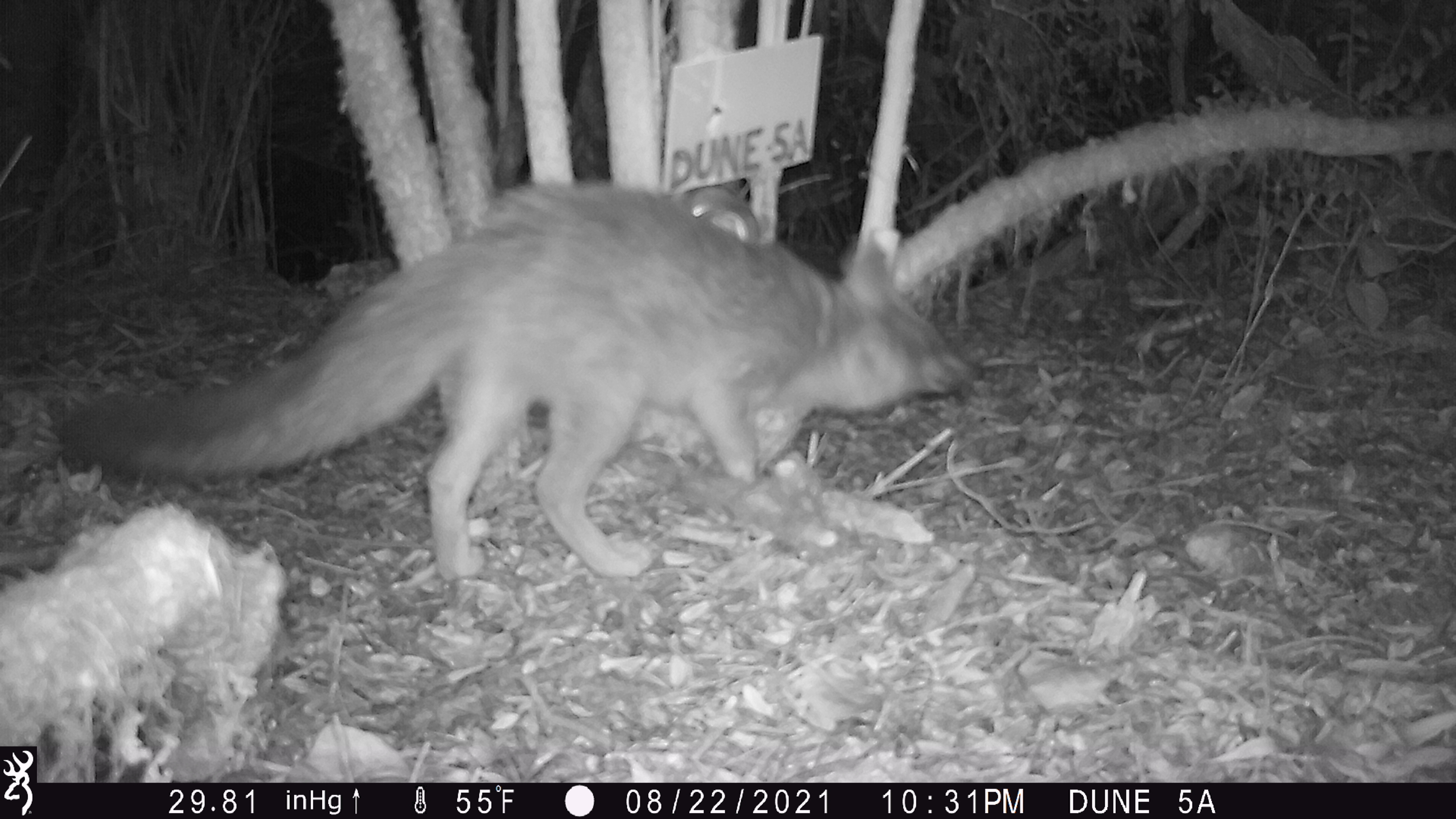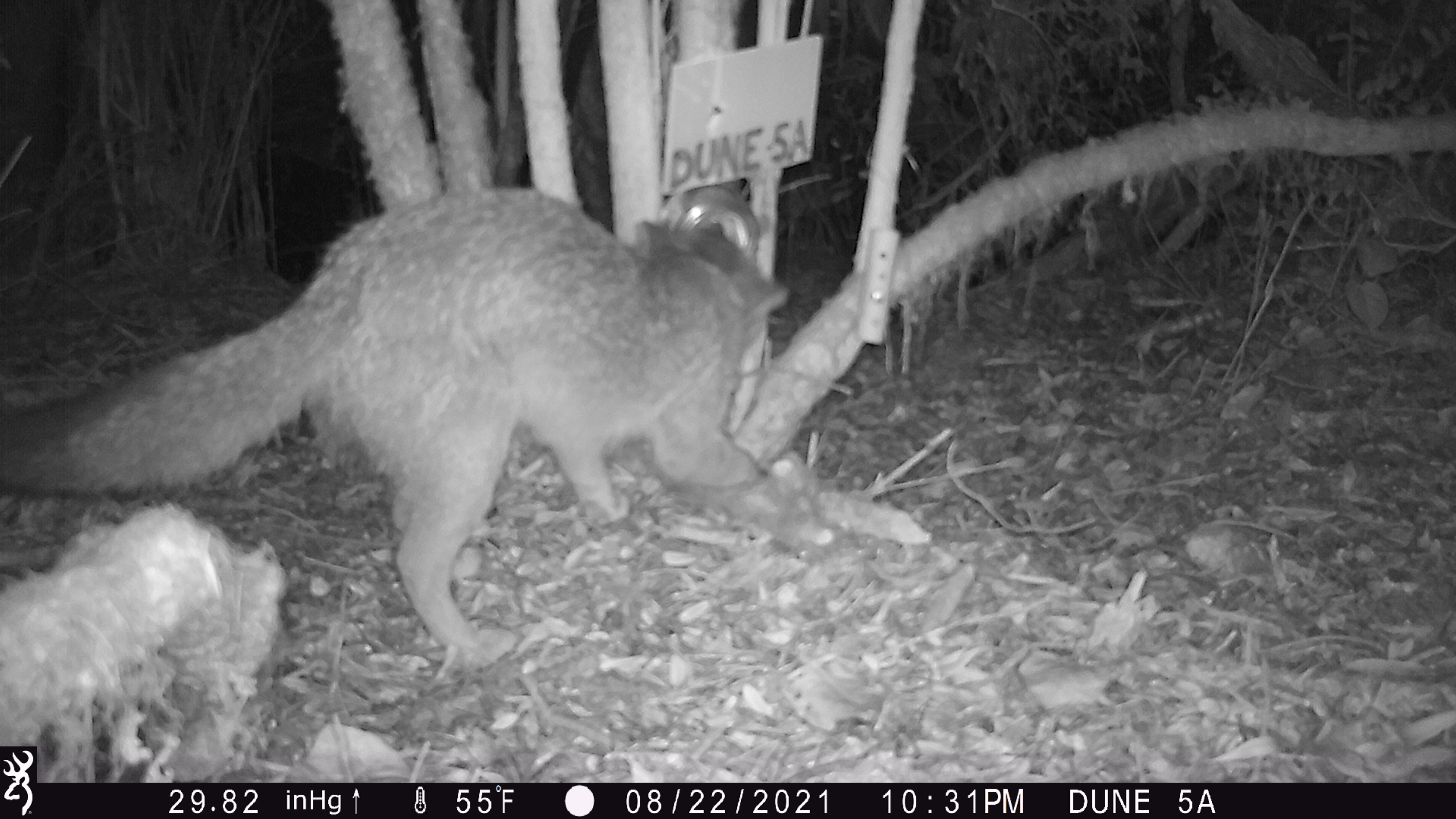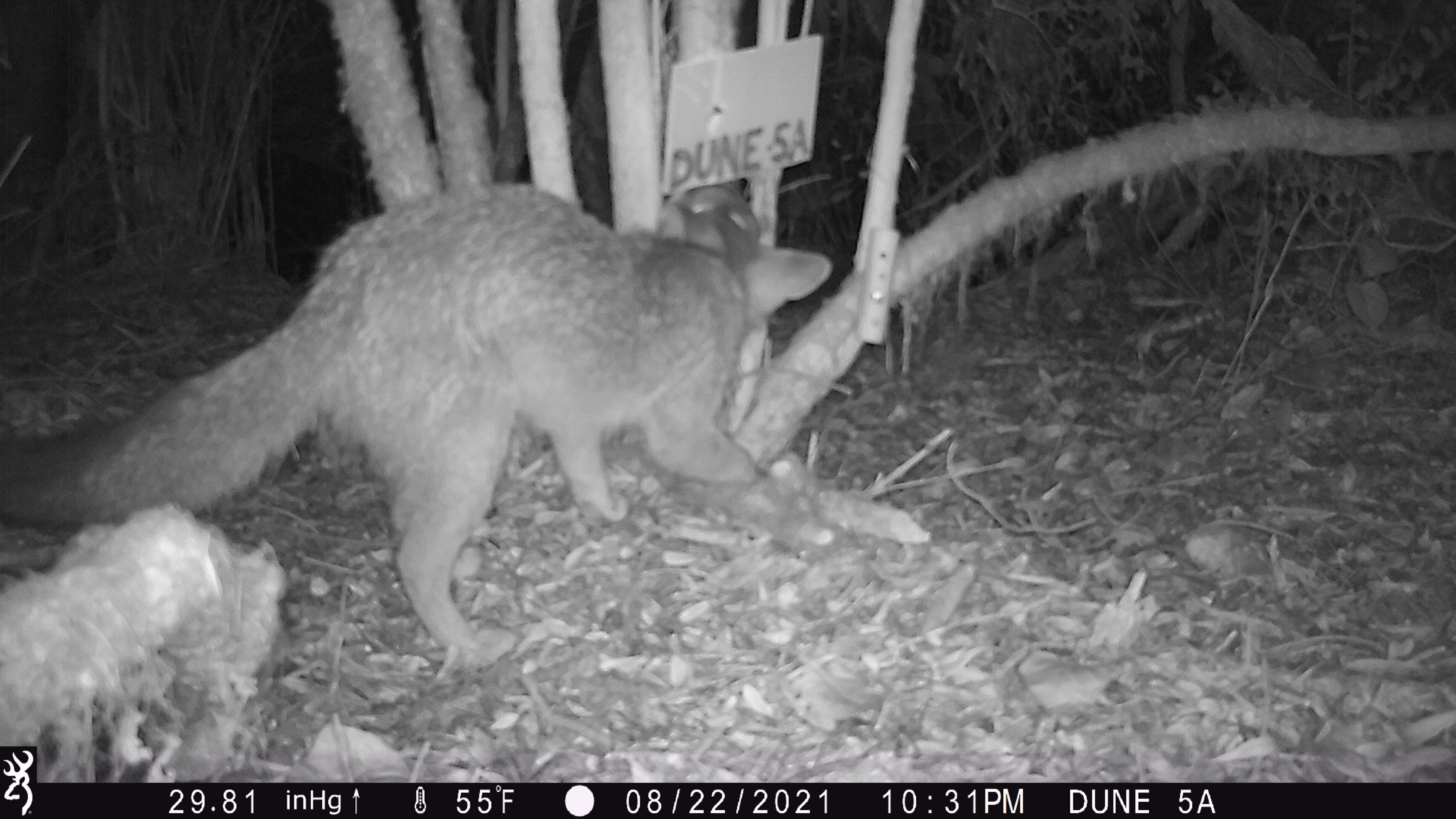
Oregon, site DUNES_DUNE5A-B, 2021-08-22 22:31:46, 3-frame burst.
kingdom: Animalia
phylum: Chordata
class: Mammalia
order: Carnivora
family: Canidae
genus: Urocyon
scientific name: Urocyon cinereoargenteus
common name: gray fox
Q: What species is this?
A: Gray fox (Urocyon cinereoargenteus).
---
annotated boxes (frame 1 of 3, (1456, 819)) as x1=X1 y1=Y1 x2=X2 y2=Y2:
gray fox: x1=41 y1=155 x2=972 y2=606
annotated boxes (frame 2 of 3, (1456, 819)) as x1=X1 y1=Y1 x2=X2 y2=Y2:
gray fox: x1=0 y1=186 x2=783 y2=679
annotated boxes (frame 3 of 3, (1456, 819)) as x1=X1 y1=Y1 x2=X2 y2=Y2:
gray fox: x1=1 y1=159 x2=835 y2=678